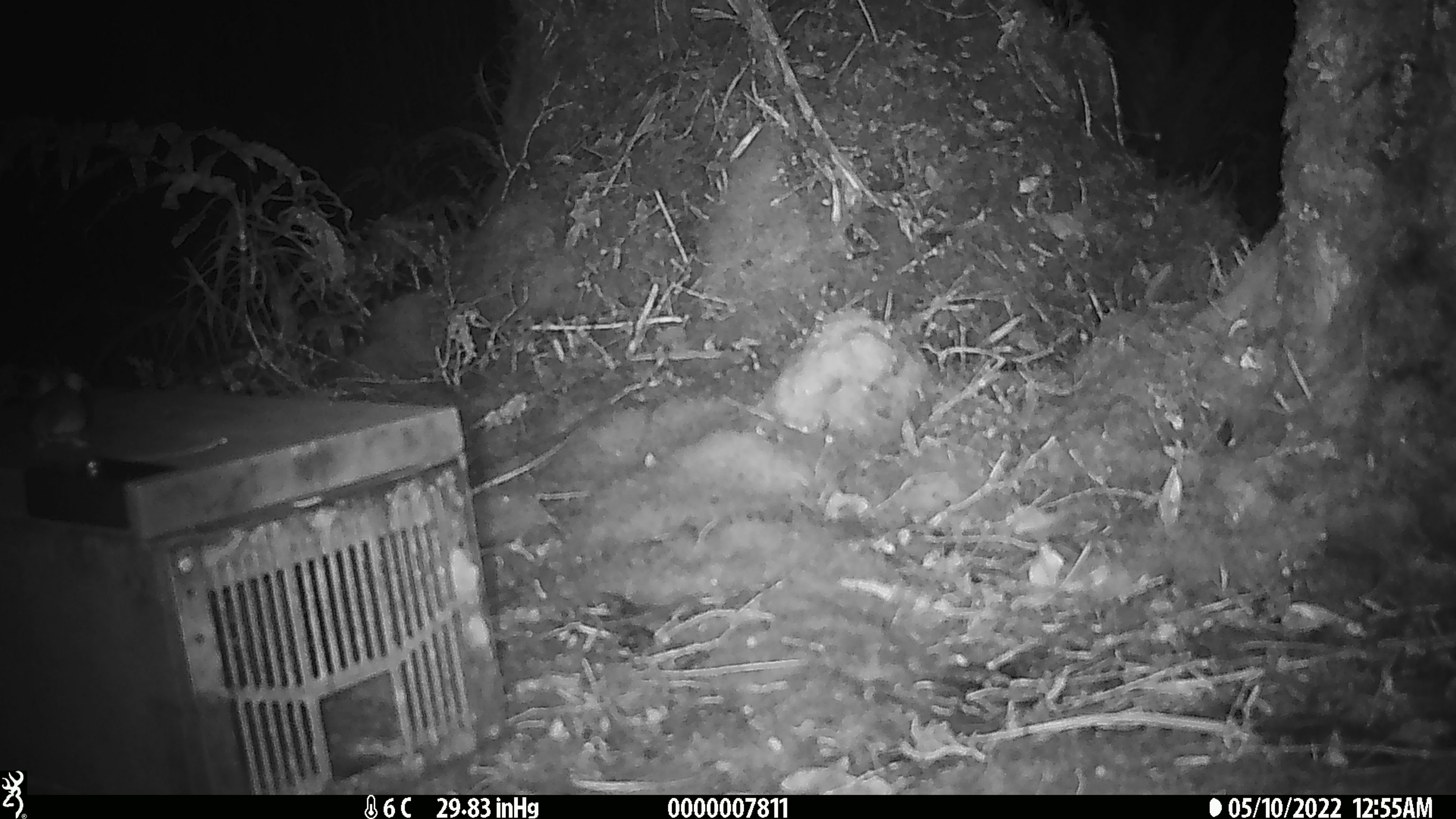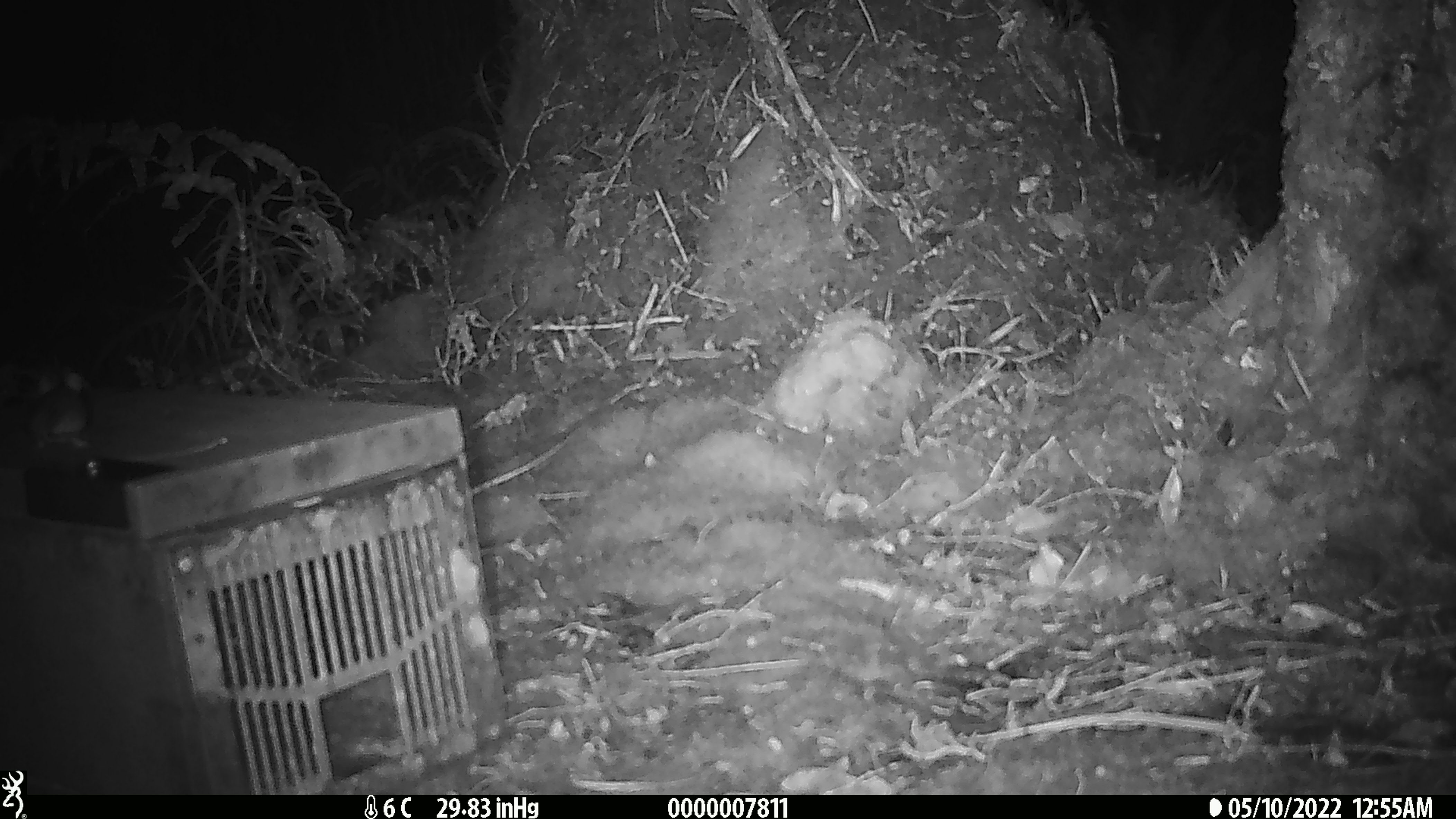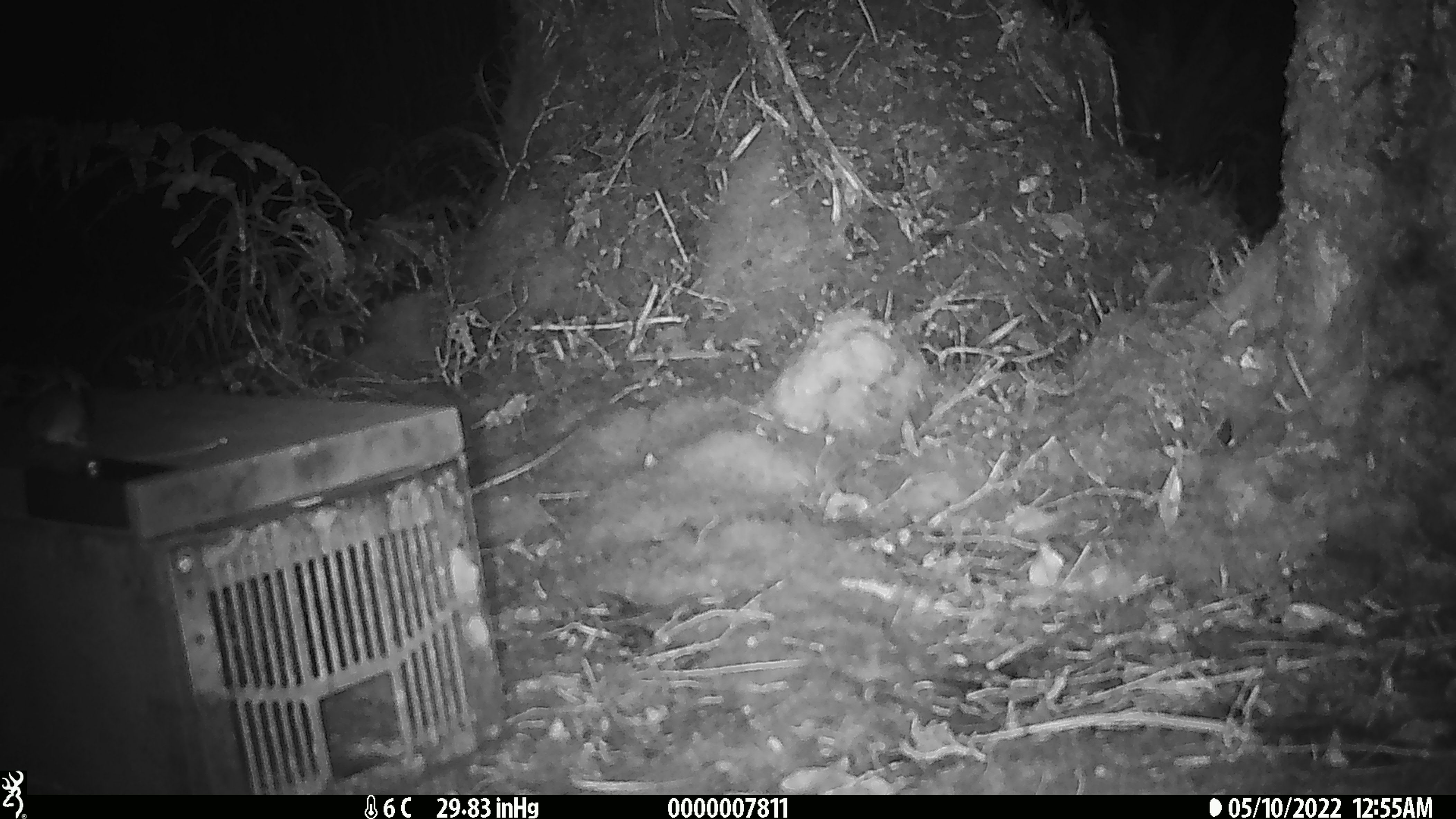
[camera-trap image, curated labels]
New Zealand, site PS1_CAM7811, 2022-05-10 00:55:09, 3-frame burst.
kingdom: Animalia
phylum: Chordata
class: Mammalia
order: Rodentia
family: Muridae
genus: Mus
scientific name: Mus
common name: mouse